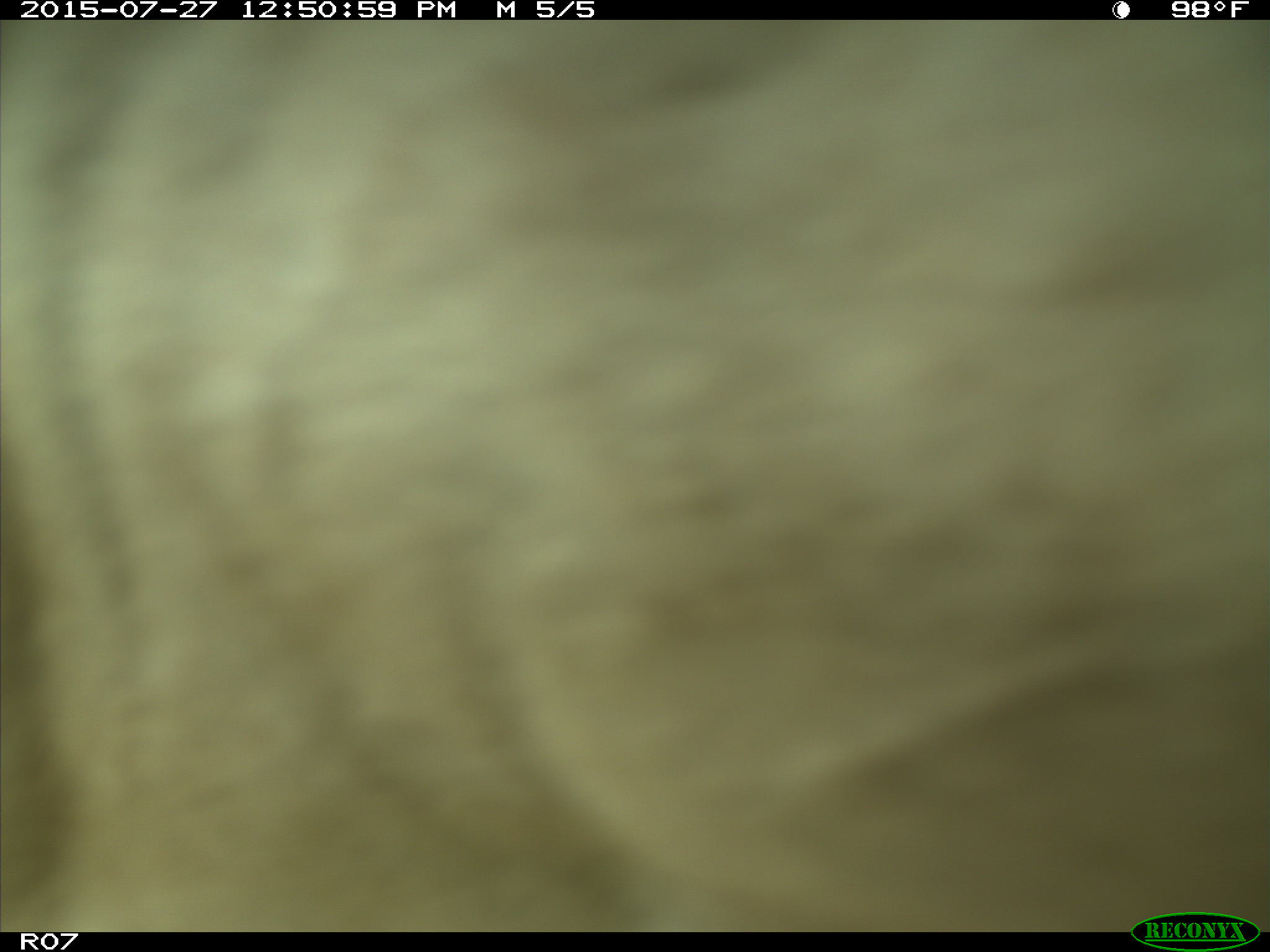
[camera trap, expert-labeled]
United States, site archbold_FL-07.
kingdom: Animalia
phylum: Chordata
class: Mammalia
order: Artiodactyla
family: Bovidae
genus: Bos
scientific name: Bos taurus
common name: domestic cow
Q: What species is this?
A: Bos taurus (domestic cow).